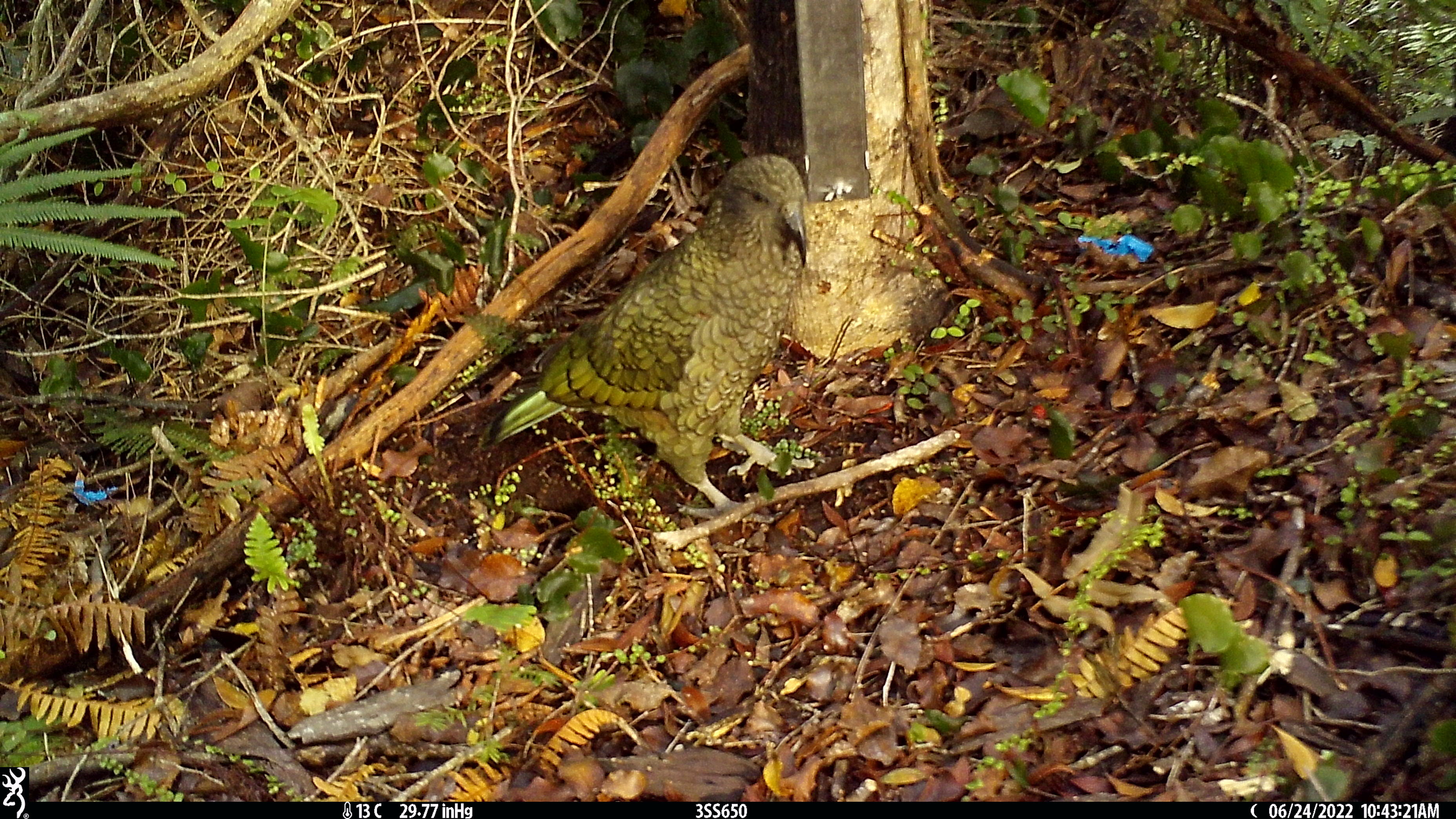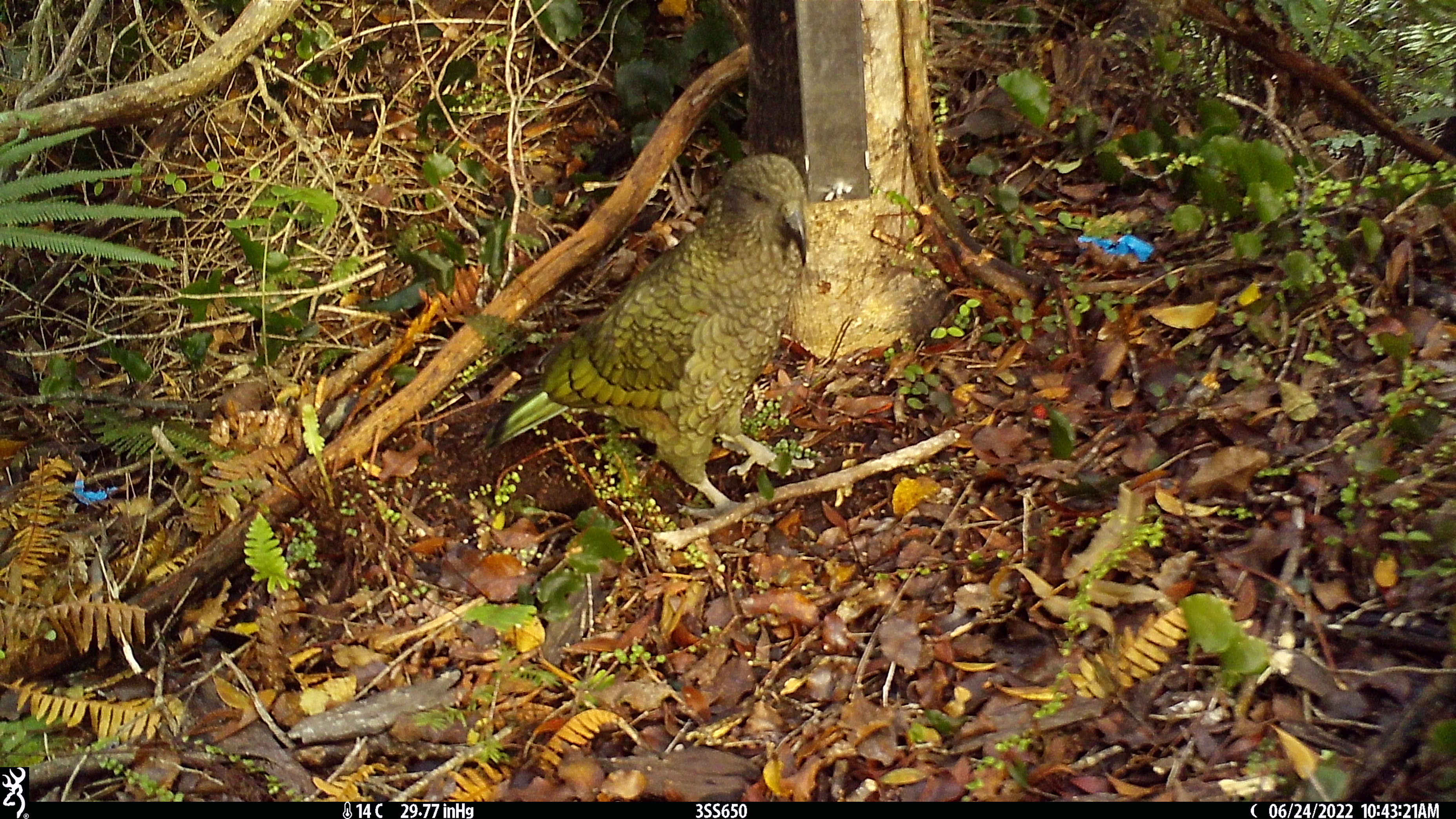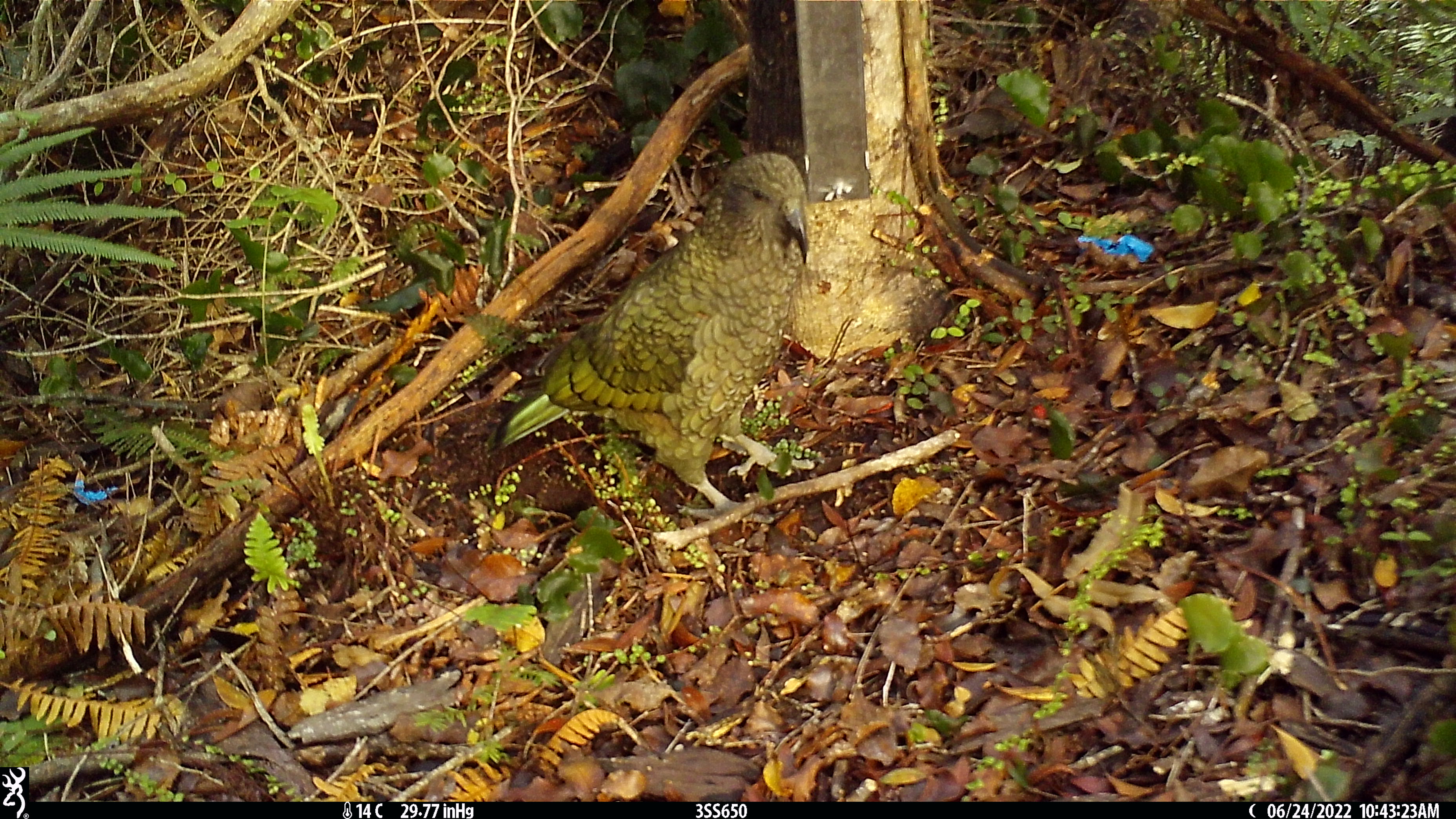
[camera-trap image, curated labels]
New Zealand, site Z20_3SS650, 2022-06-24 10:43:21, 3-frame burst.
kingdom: Animalia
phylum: Chordata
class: Aves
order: Psittaciformes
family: Strigopidae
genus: Nestor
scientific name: Nestor notabilis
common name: kea